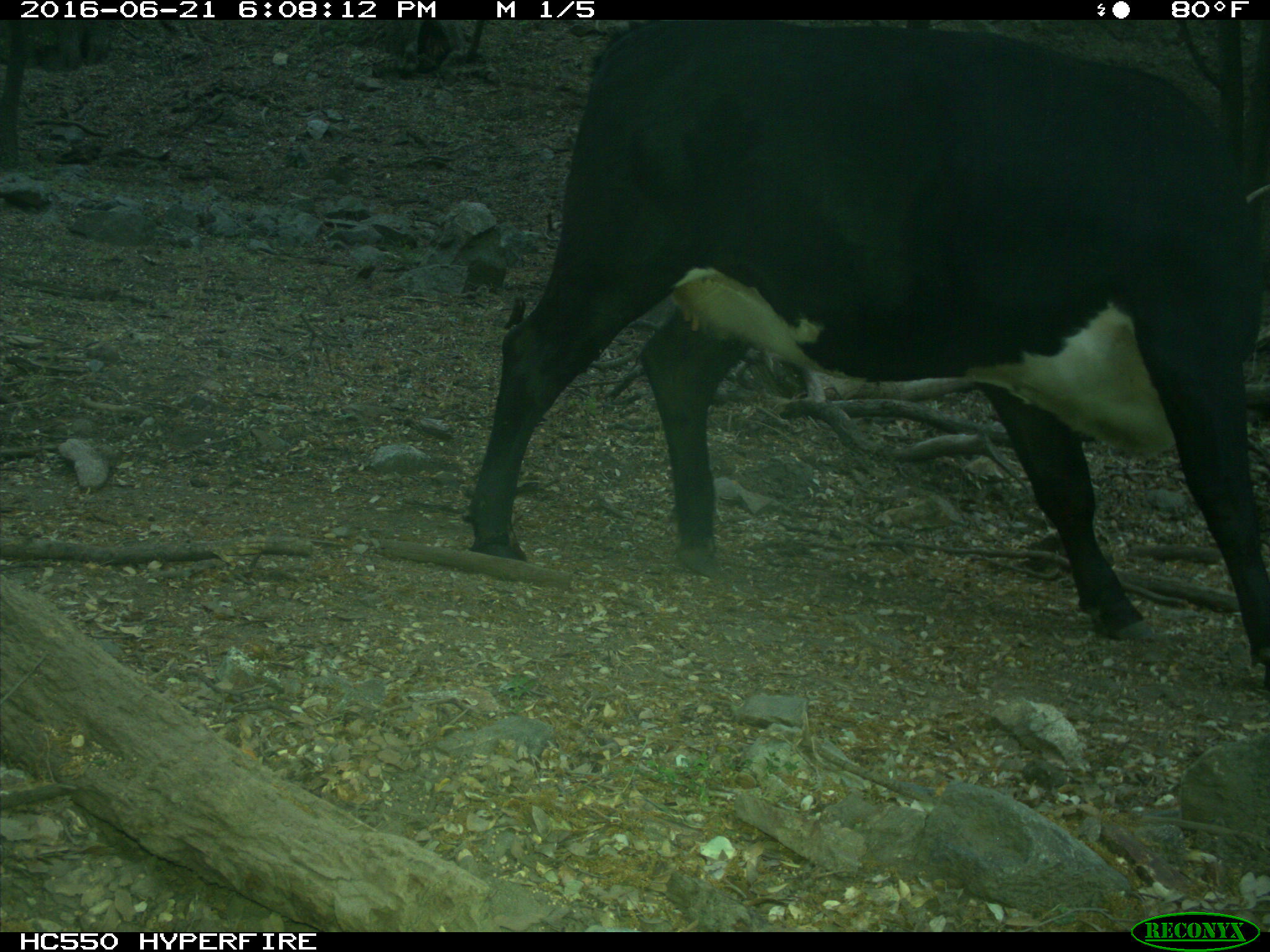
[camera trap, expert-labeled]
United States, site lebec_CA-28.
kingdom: Animalia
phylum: Chordata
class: Mammalia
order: Artiodactyla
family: Bovidae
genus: Bos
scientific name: Bos taurus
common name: domestic cow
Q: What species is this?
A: Bos taurus (domestic cow).